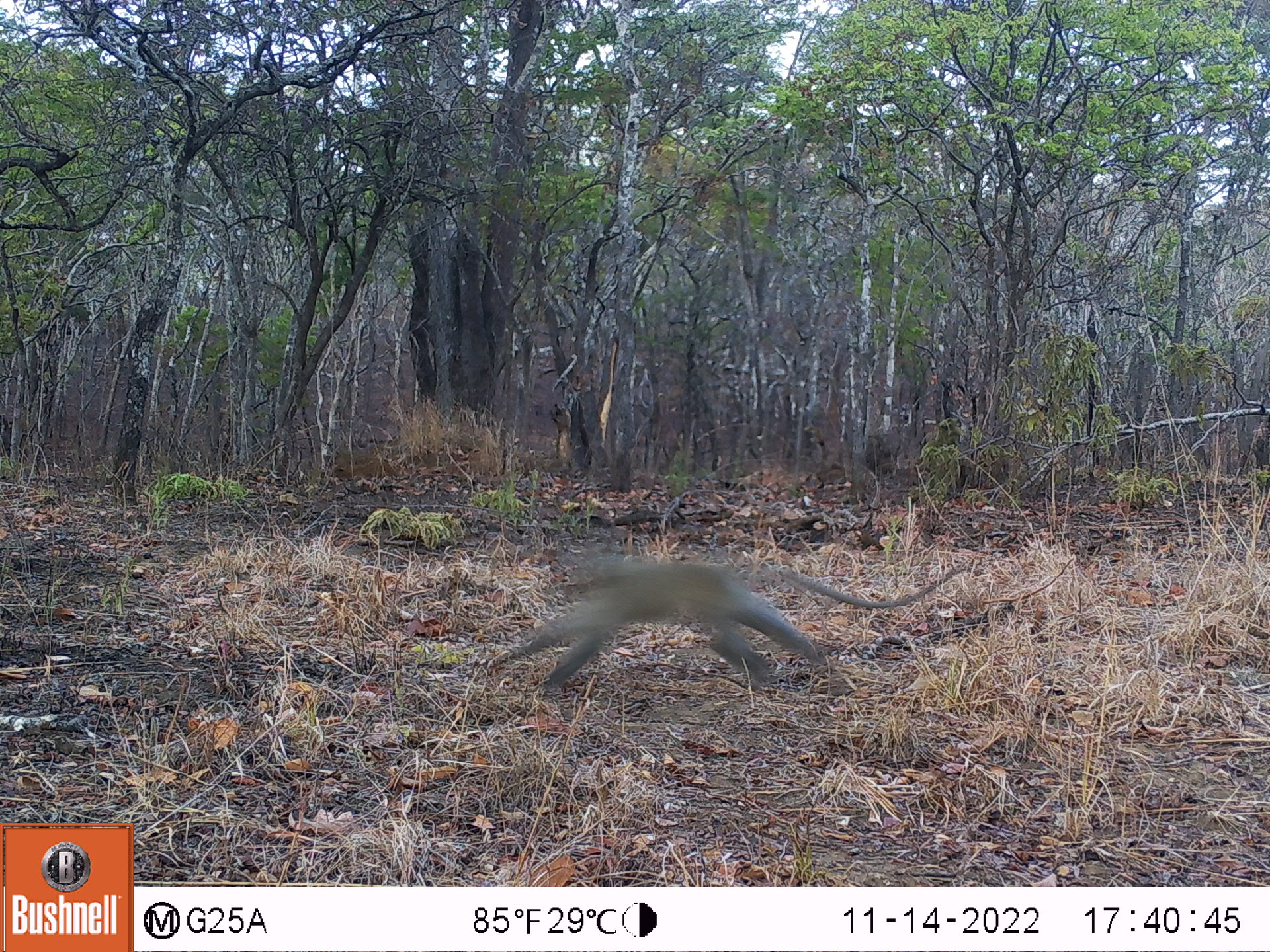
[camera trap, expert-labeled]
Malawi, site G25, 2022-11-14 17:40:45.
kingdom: Animalia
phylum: Chordata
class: Mammalia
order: Primates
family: Cercopithecidae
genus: Chlorocebus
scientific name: Chlorocebus pygerythrus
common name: vervet monkey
Vervet monkey (Chlorocebus pygerythrus), count 1.